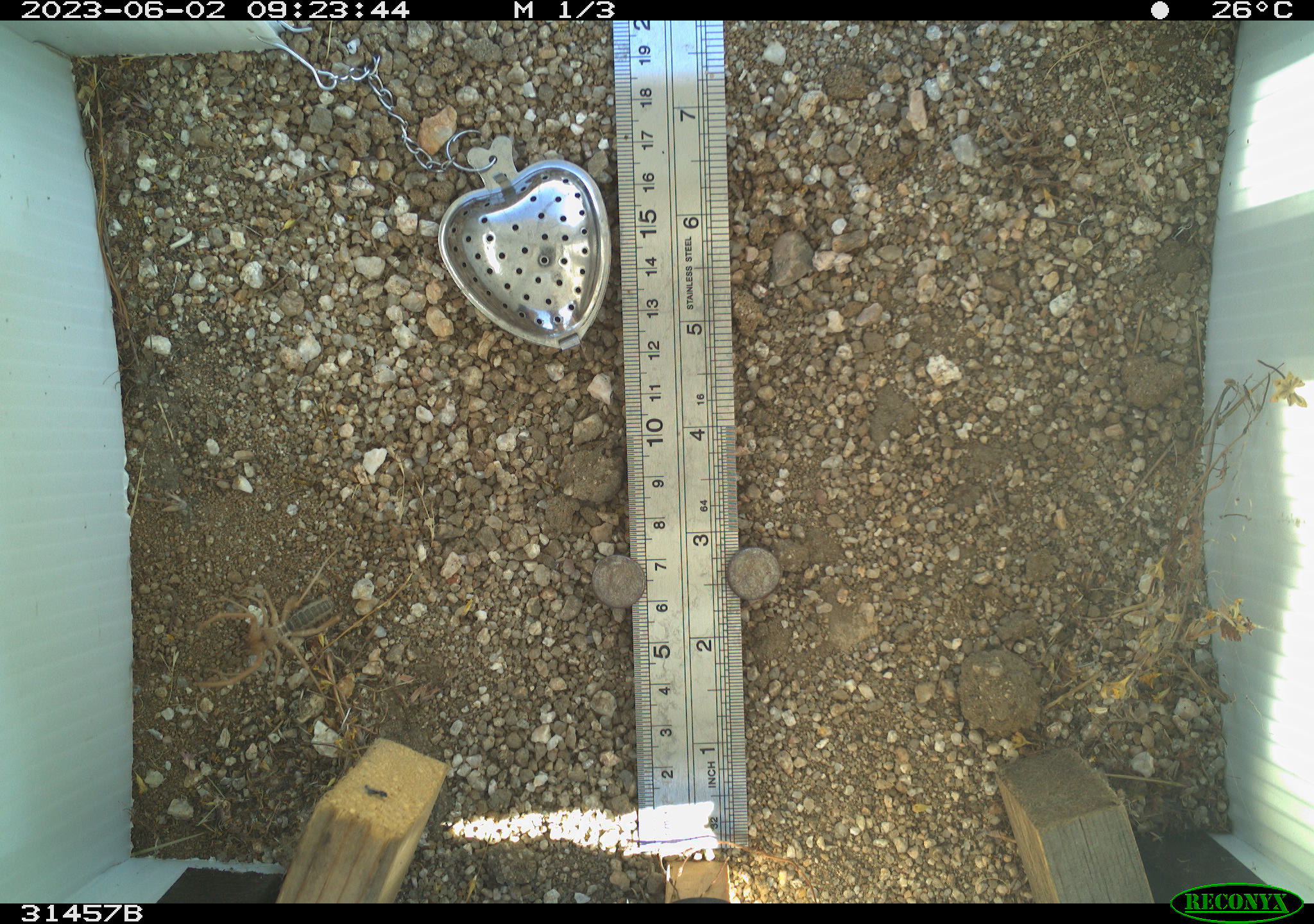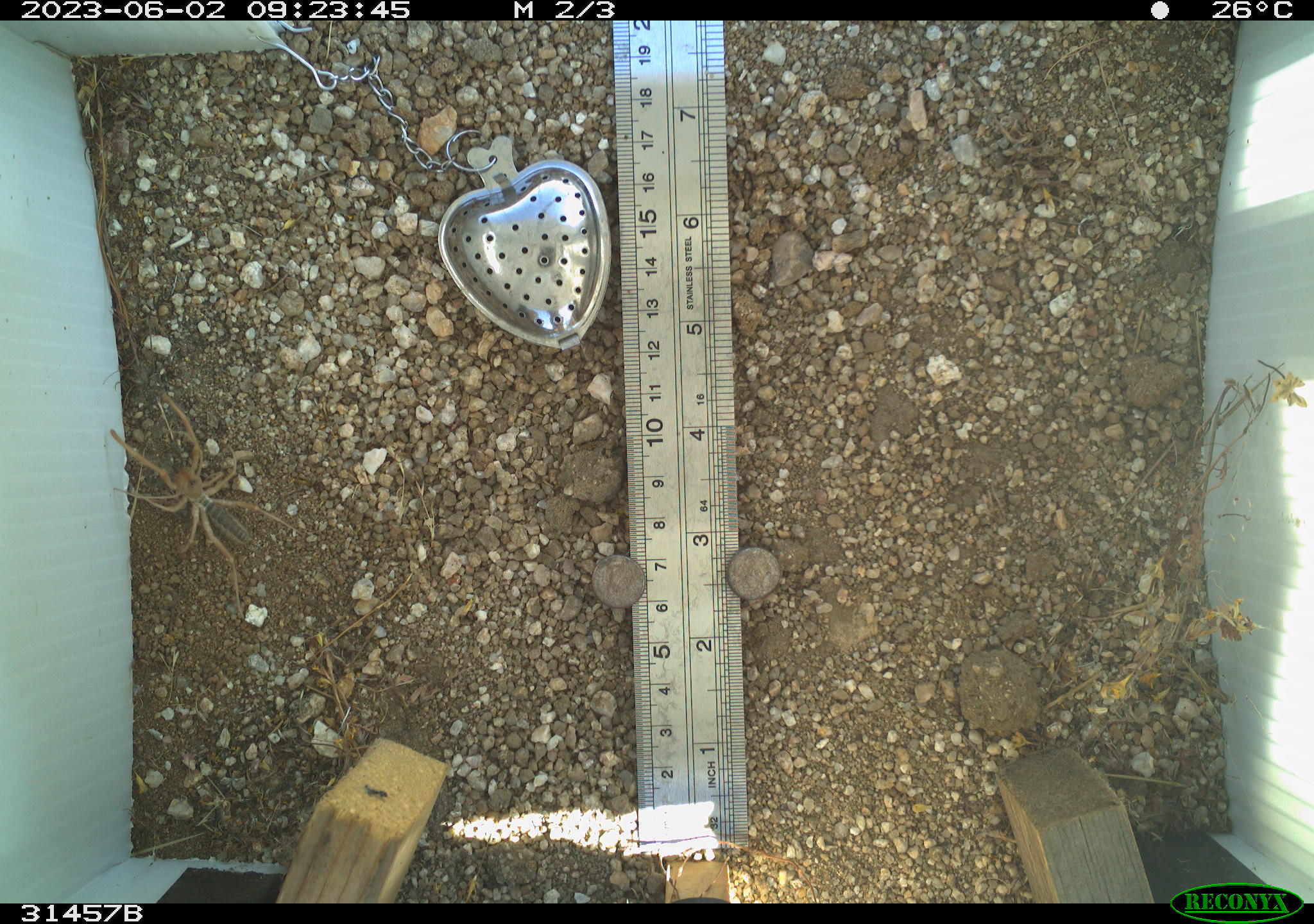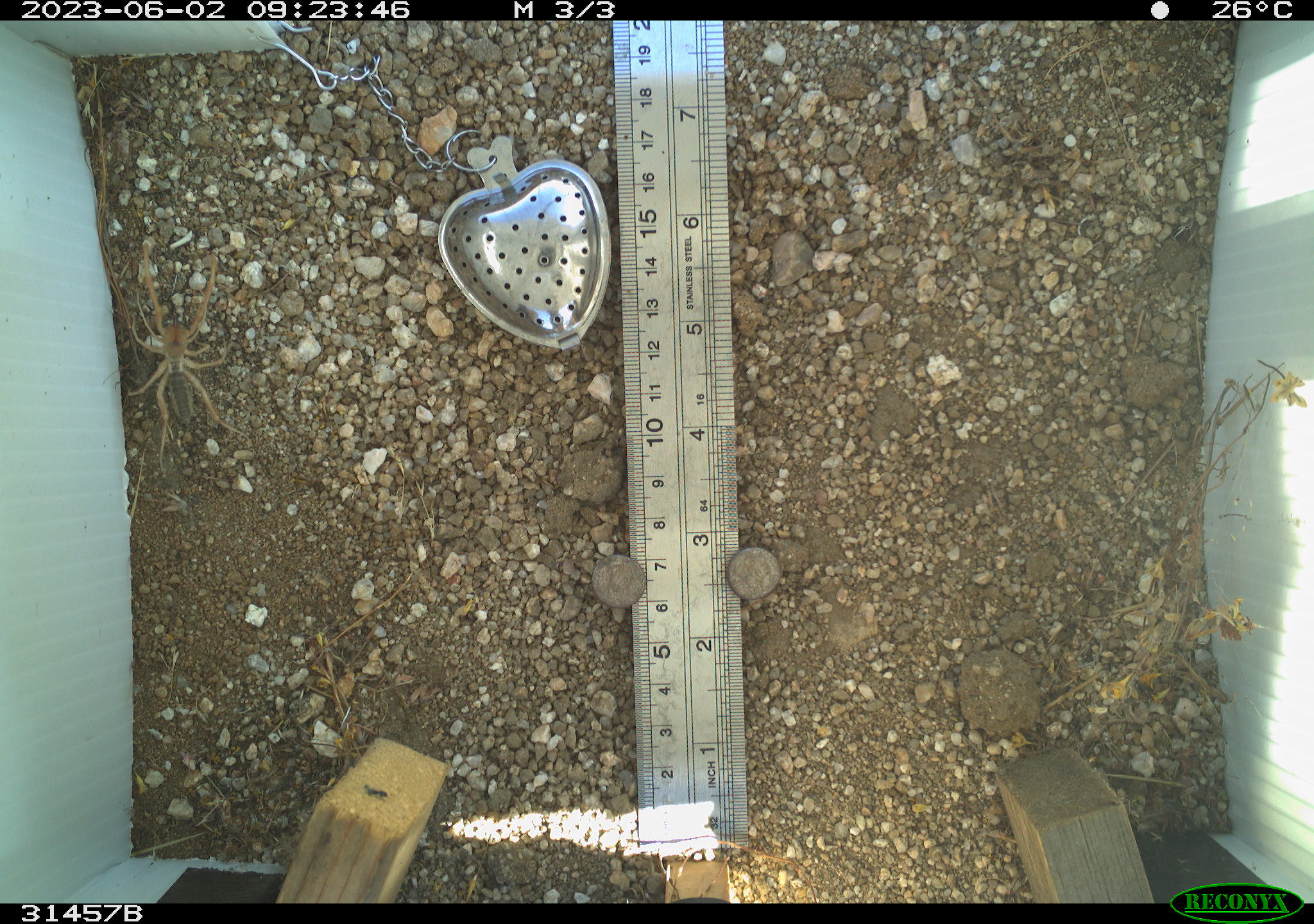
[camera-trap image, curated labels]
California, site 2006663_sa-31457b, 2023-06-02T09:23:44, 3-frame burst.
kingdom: Animalia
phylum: Arthropoda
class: Arachnida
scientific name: Arachnida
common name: arachnids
Arachnids (Arachnida).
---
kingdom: Animalia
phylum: Chordata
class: Mammalia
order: Rodentia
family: Sciuridae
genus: Ammospermophilus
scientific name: Ammospermophilus leucurus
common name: white-tailed antelope squirrel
White-tailed antelope squirrel (Ammospermophilus leucurus).